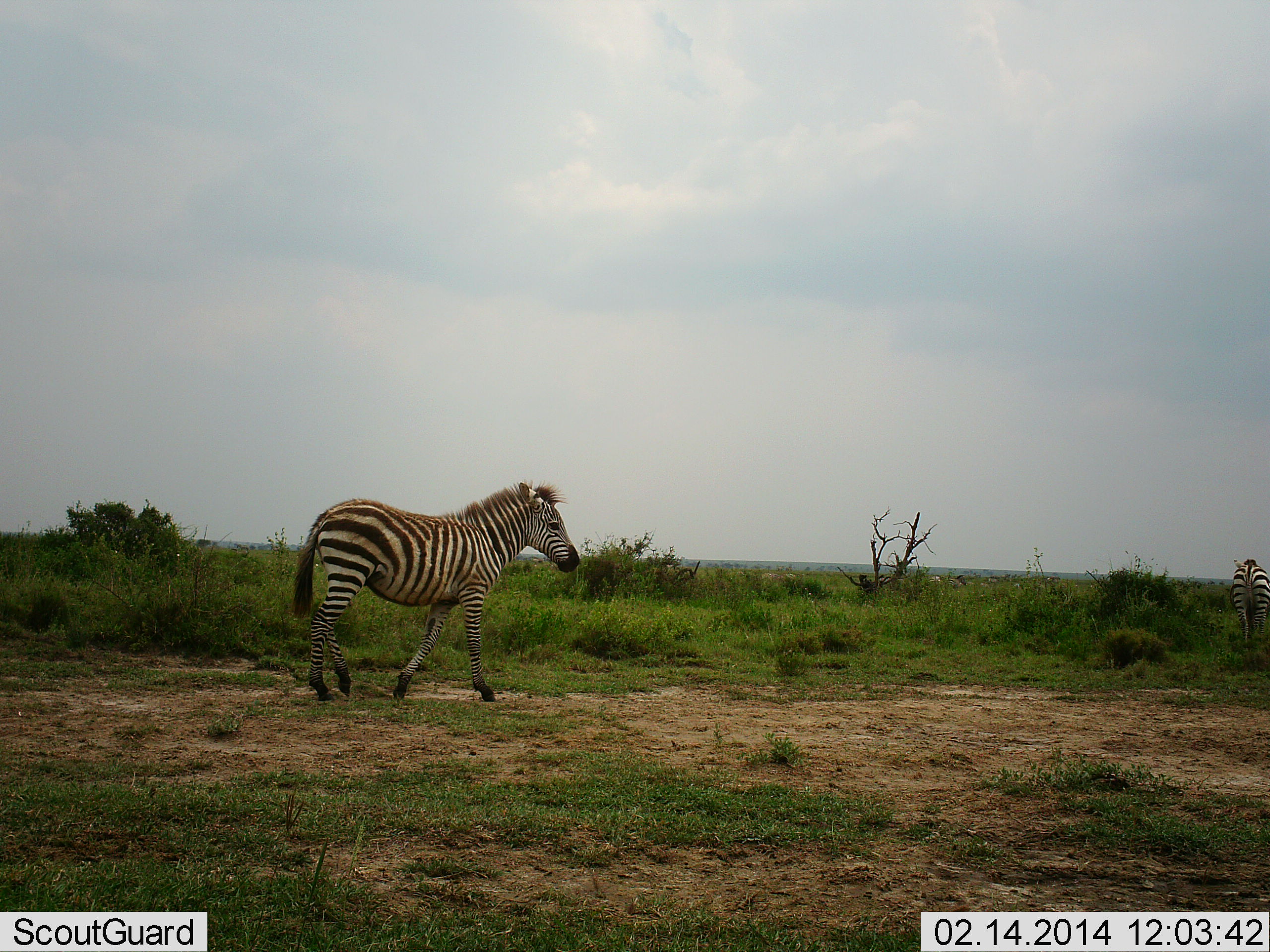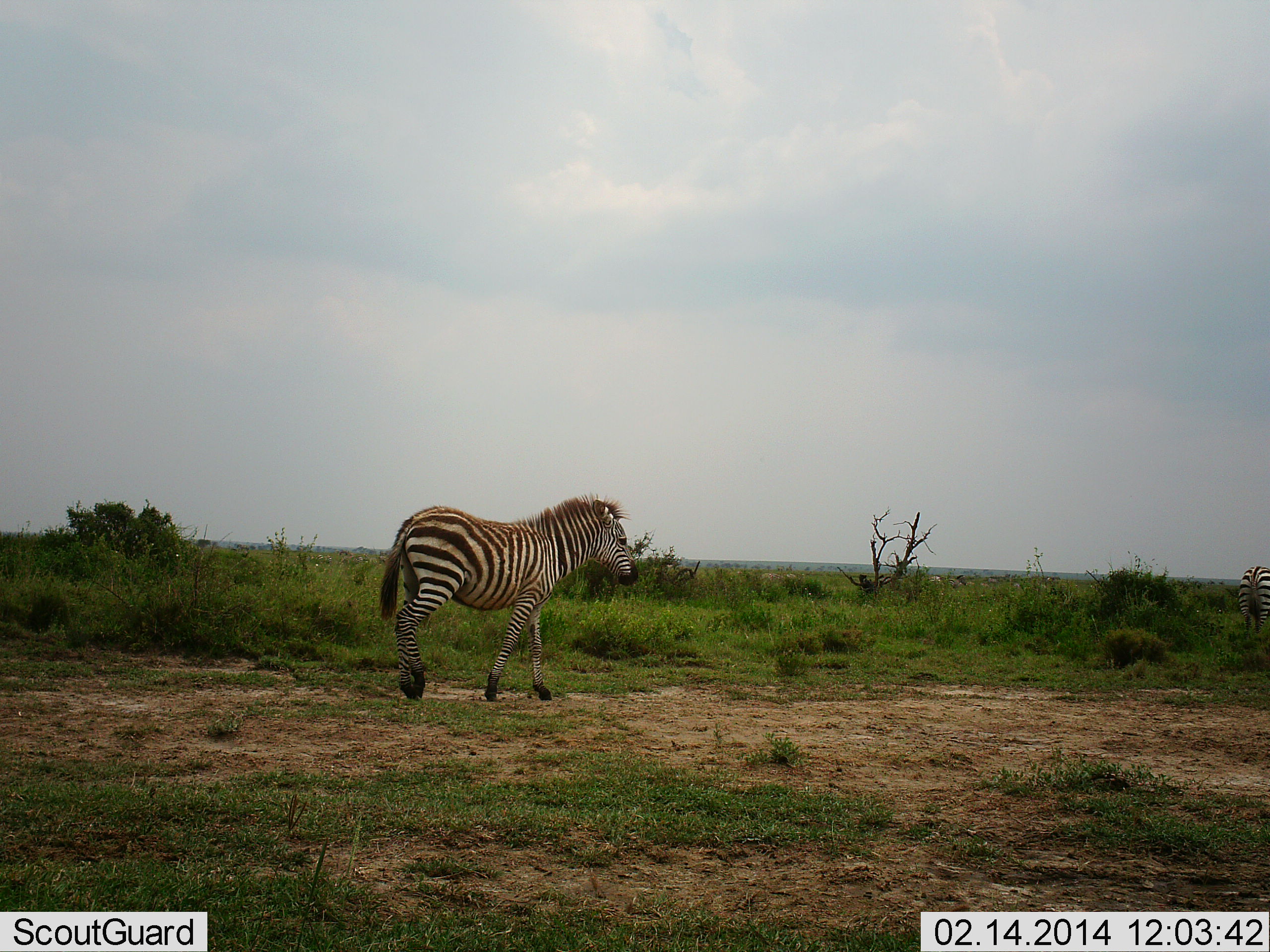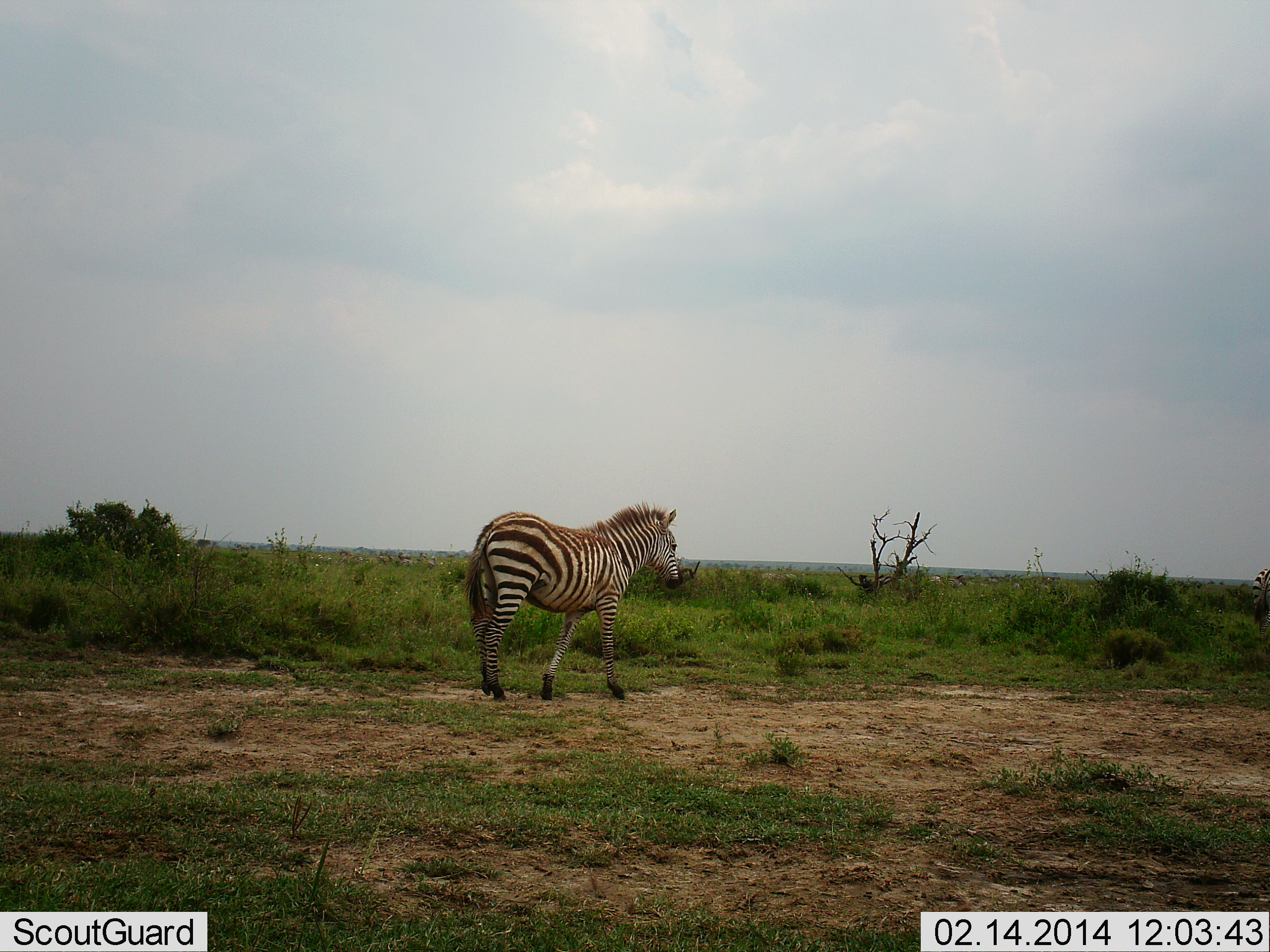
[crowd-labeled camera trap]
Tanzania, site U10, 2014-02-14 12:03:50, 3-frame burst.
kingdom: Animalia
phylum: Chordata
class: Mammalia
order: Perissodactyla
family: Equidae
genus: Equus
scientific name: Equus quagga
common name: plains zebra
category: zebra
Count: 2.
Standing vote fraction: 0%.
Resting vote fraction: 0%.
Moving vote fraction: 100%.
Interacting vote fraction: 0%.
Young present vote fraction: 10%.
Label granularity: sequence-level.